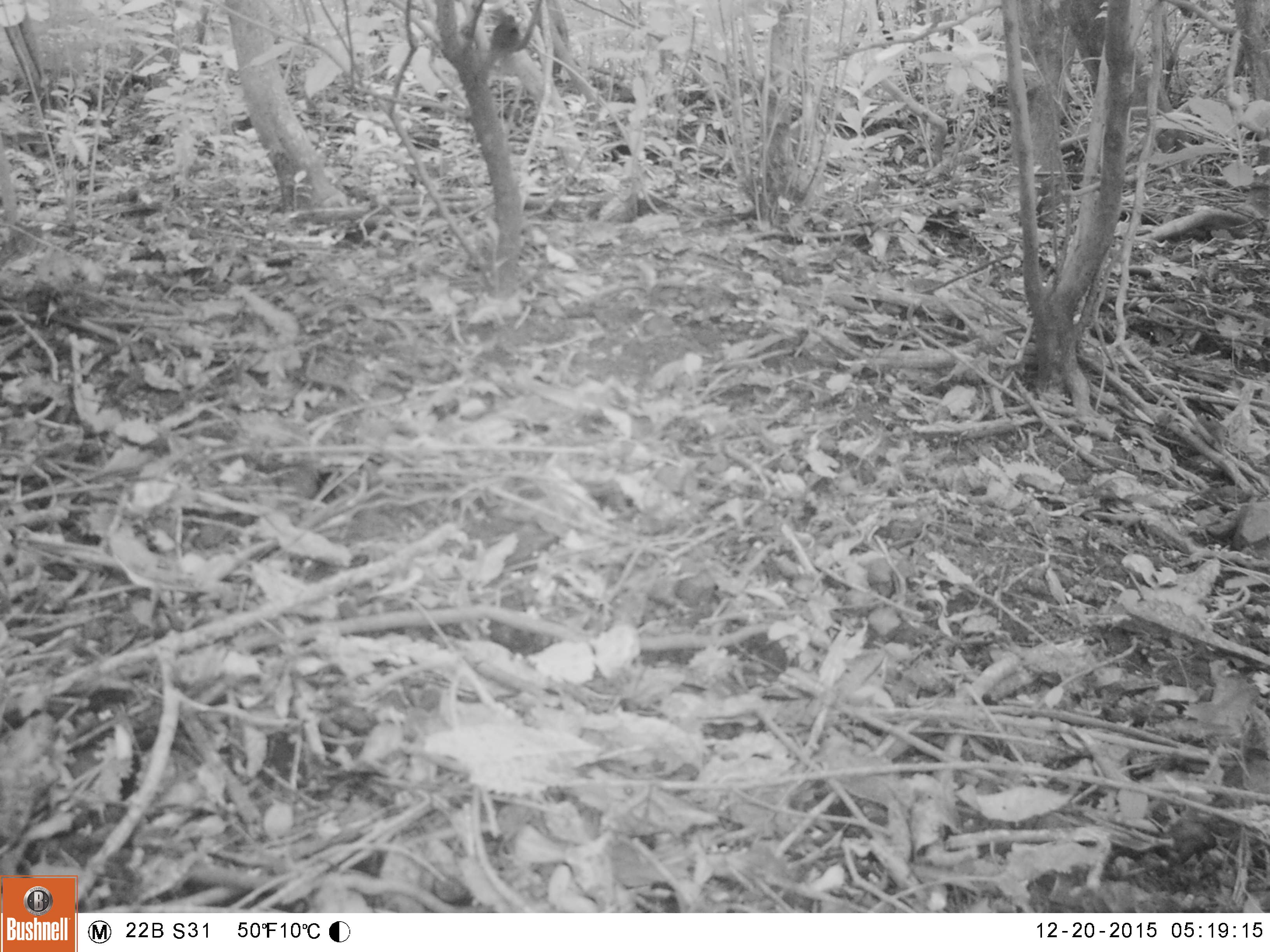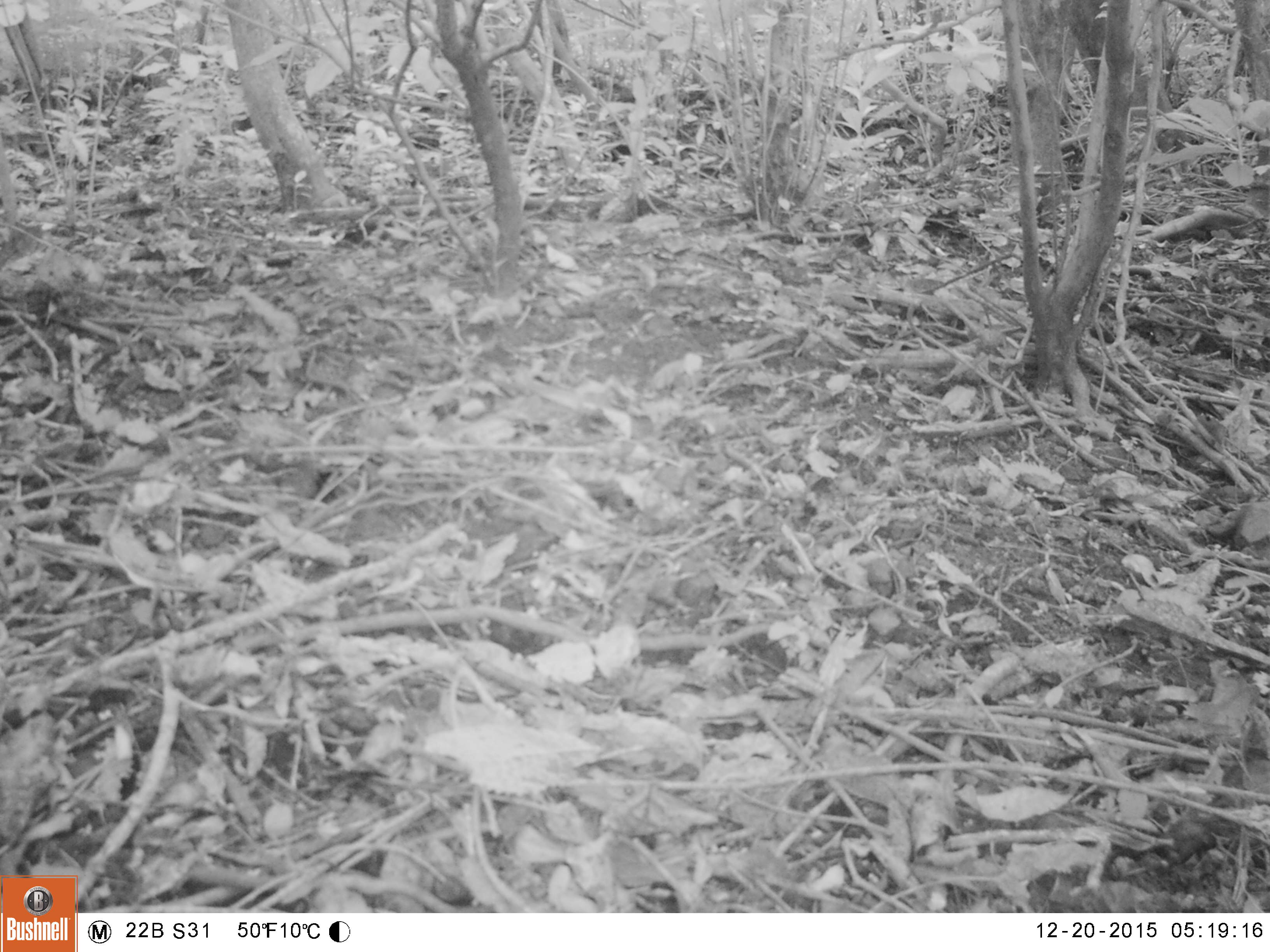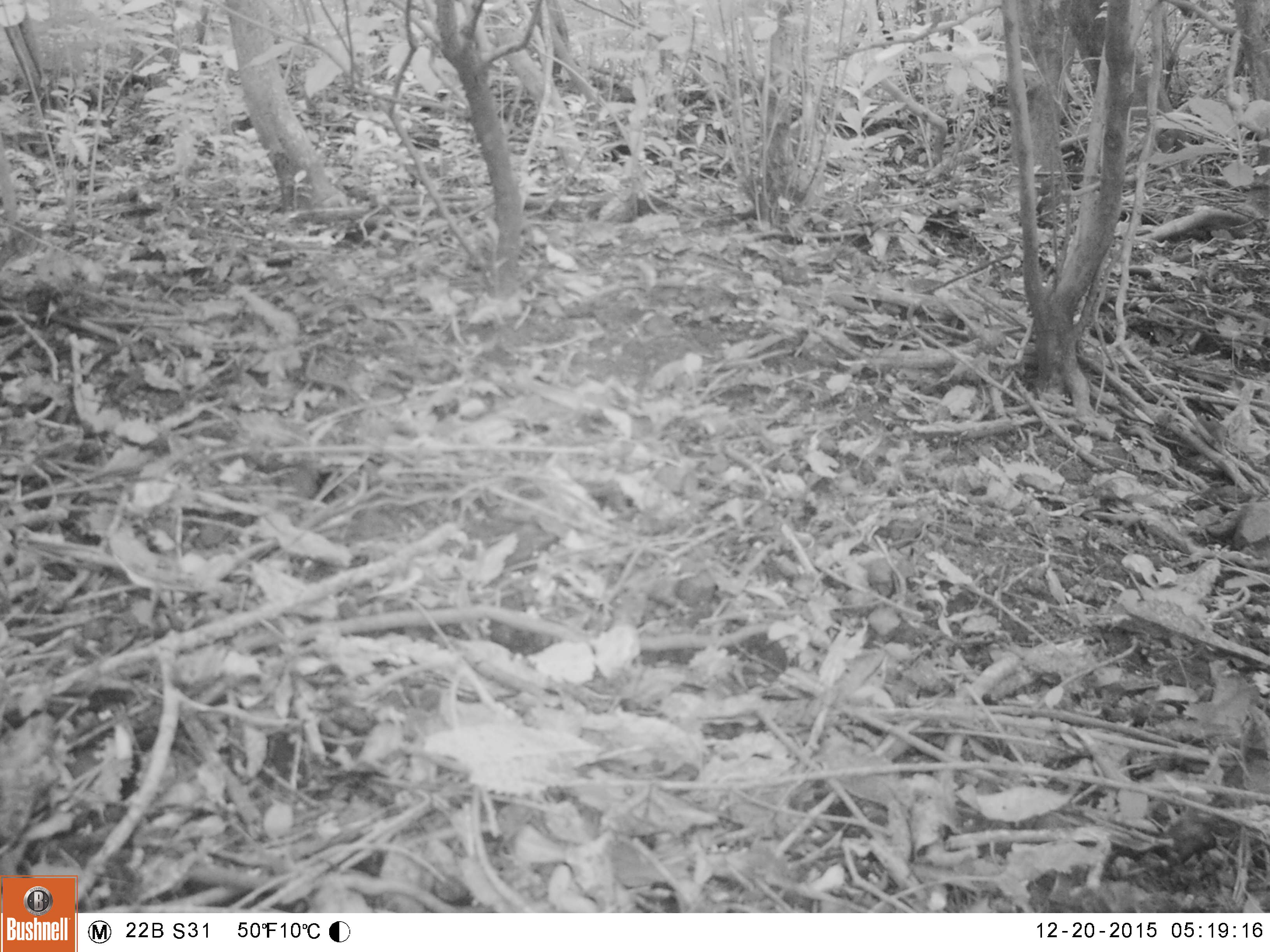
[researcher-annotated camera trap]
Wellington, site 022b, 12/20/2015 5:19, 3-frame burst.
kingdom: Animalia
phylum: Chordata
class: Aves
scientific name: Aves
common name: bird